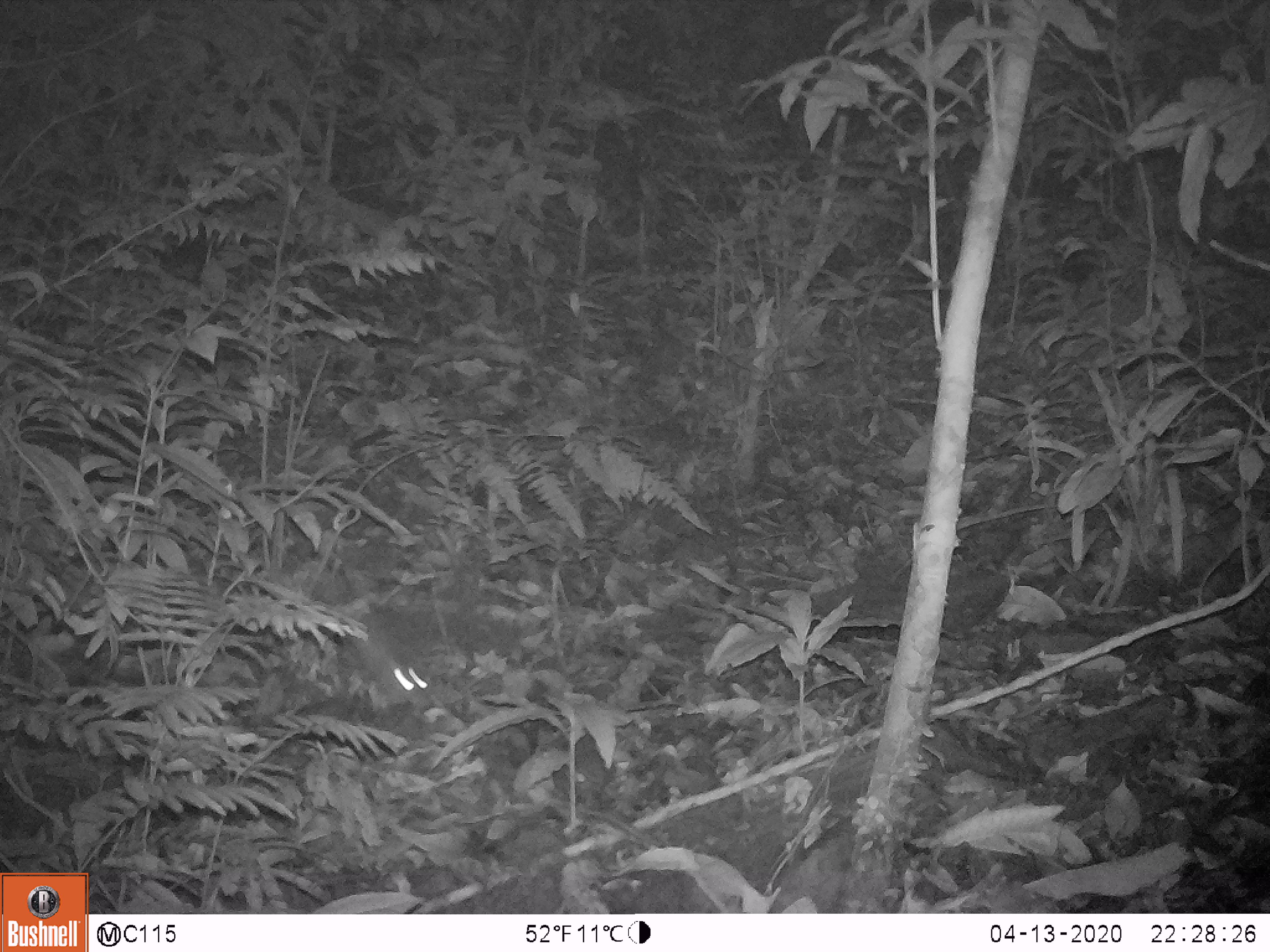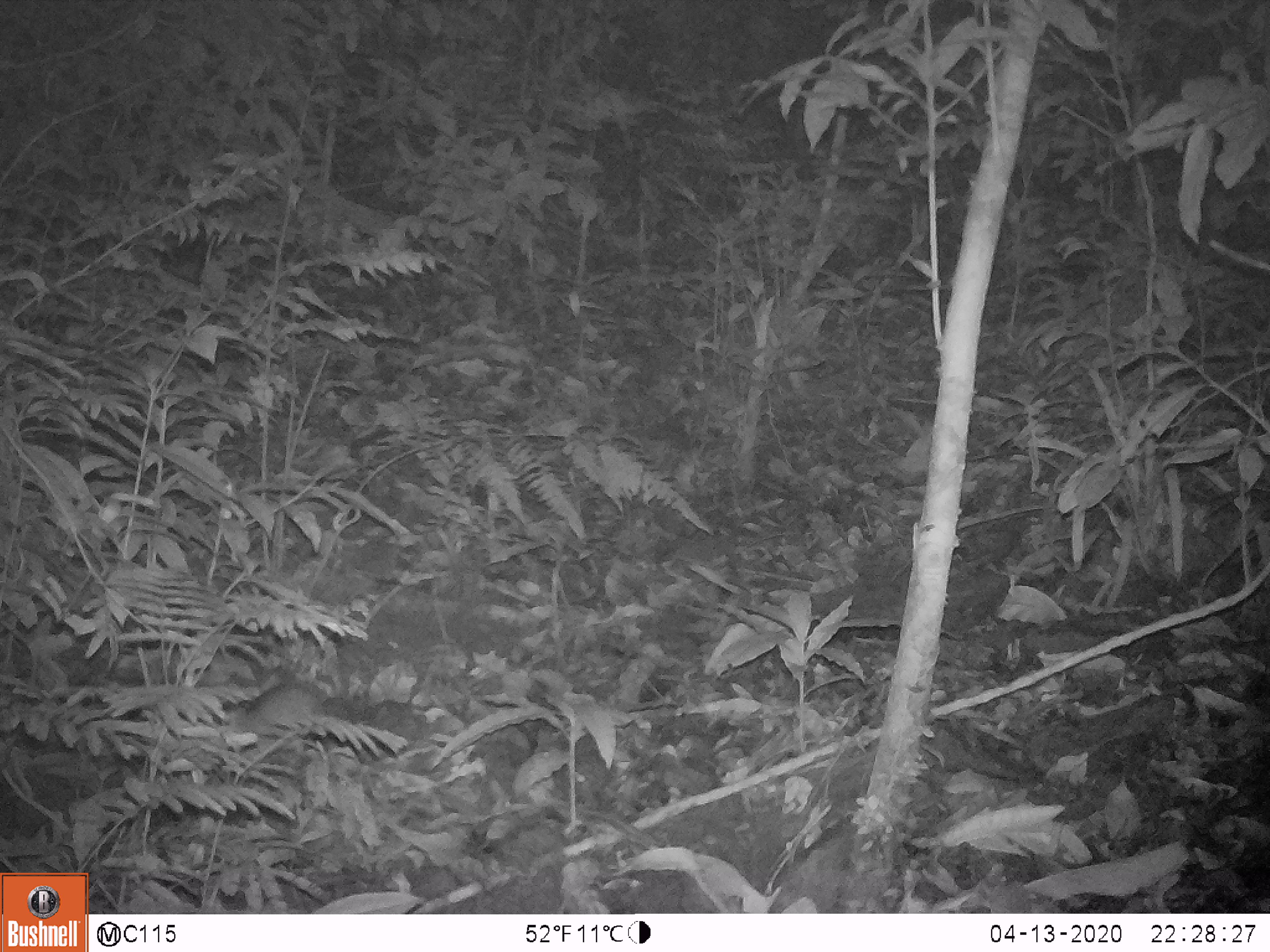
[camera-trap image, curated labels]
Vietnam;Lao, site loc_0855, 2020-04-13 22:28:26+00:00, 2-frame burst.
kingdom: Animalia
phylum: Chordata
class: Mammalia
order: Rodentia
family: Muridae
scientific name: Muridae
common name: old-world mice and rats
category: unidentified murid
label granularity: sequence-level